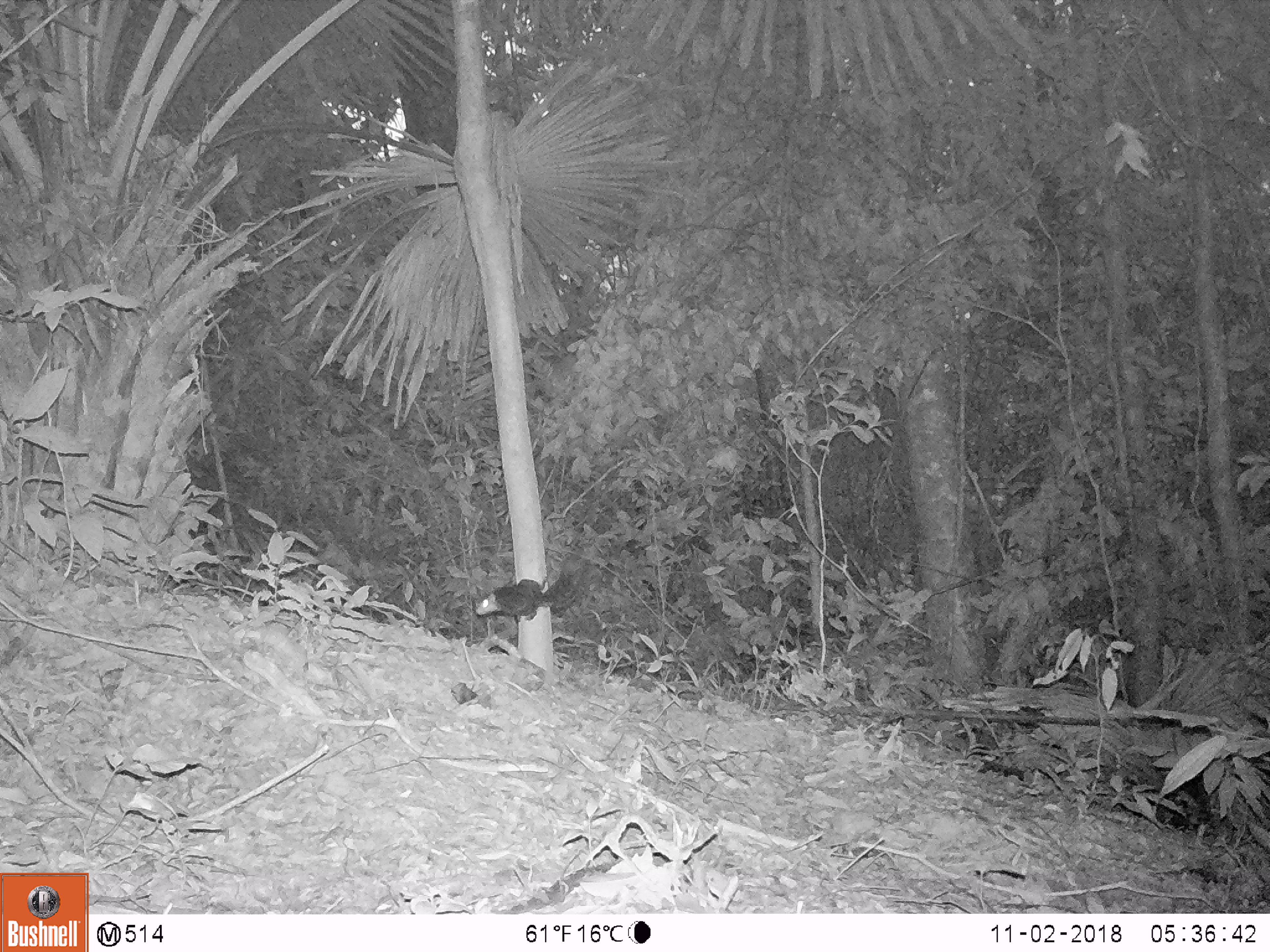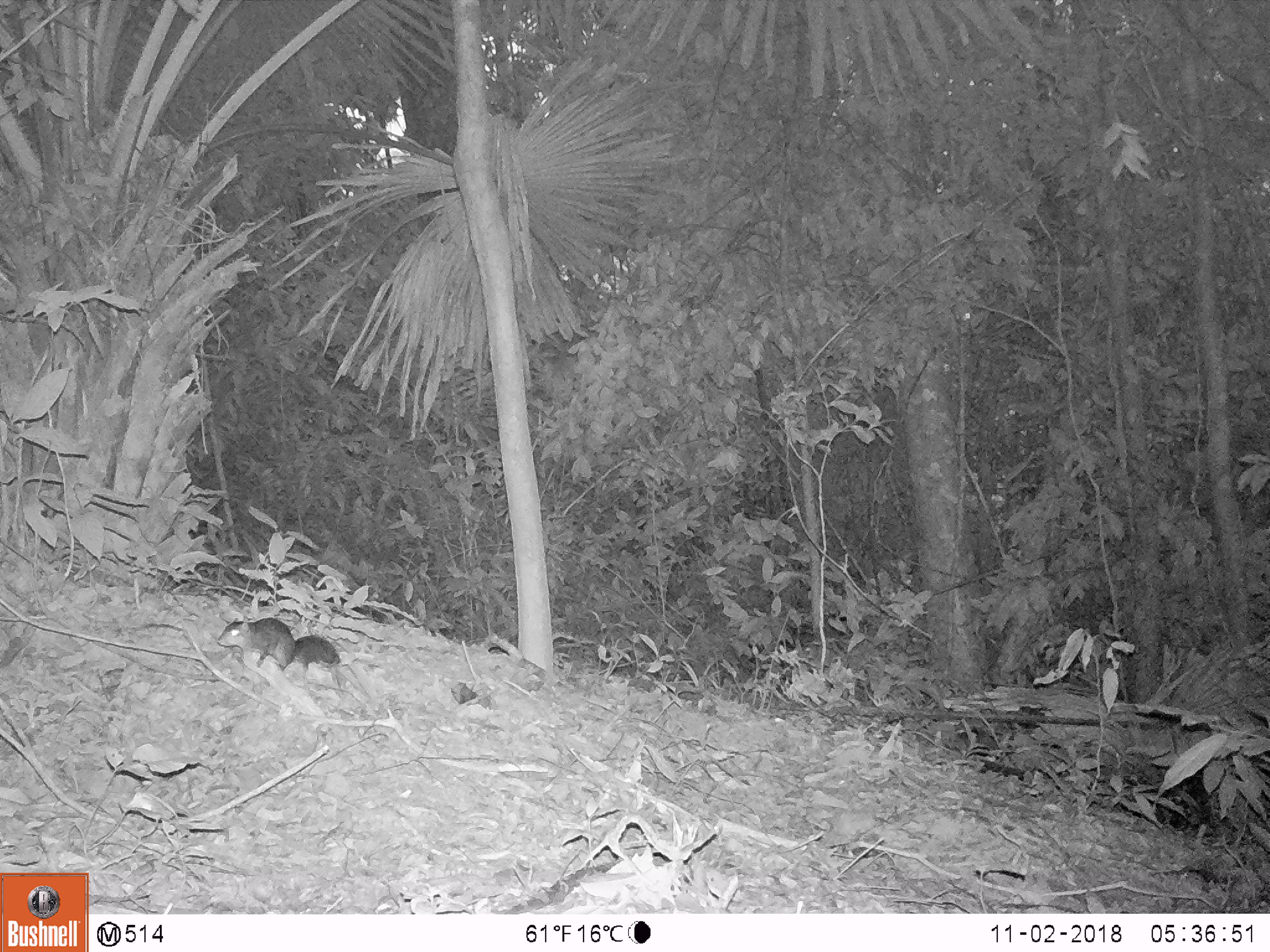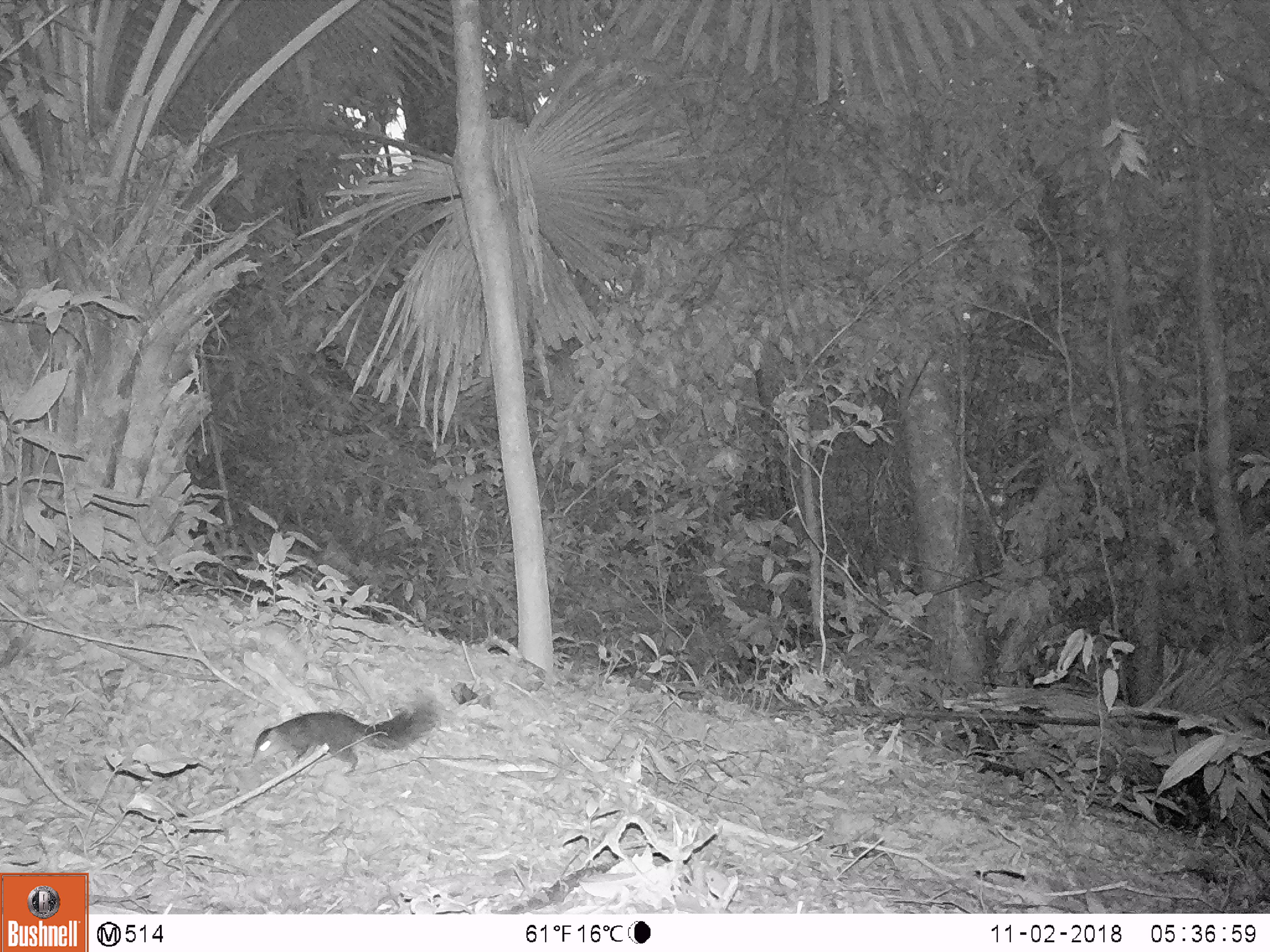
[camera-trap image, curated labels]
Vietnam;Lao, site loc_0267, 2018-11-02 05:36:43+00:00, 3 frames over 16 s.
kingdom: Animalia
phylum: Chordata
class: Mammalia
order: Rodentia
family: Sciuridae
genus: Dremomys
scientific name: Dremomys rufigenis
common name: red-cheeked squirrel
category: red cheeked squirrel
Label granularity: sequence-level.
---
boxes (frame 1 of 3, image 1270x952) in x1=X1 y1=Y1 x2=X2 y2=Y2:
red cheeked squirrel: x1=474 y1=574 x2=576 y2=623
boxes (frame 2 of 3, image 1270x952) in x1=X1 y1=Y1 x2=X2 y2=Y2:
red cheeked squirrel: x1=215 y1=615 x2=342 y2=675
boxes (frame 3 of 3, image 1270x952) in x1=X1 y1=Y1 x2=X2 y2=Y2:
red cheeked squirrel: x1=250 y1=694 x2=437 y2=775